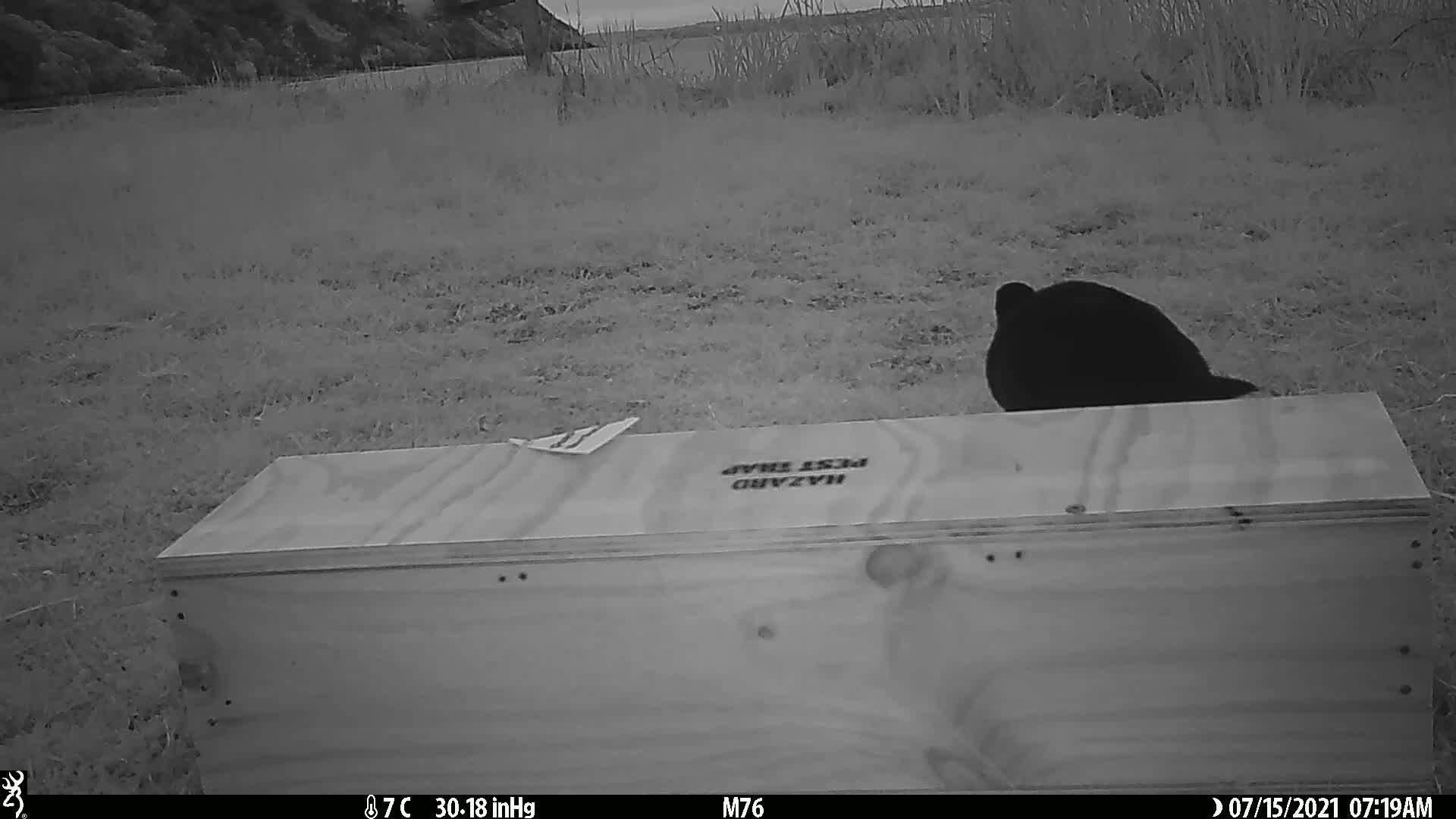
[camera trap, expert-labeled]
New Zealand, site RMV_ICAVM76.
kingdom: Animalia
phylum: Chordata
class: Aves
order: Gruiformes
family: Rallidae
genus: Porphyrio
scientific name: Porphyrio melanotus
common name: australasian swamphen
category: pukeko